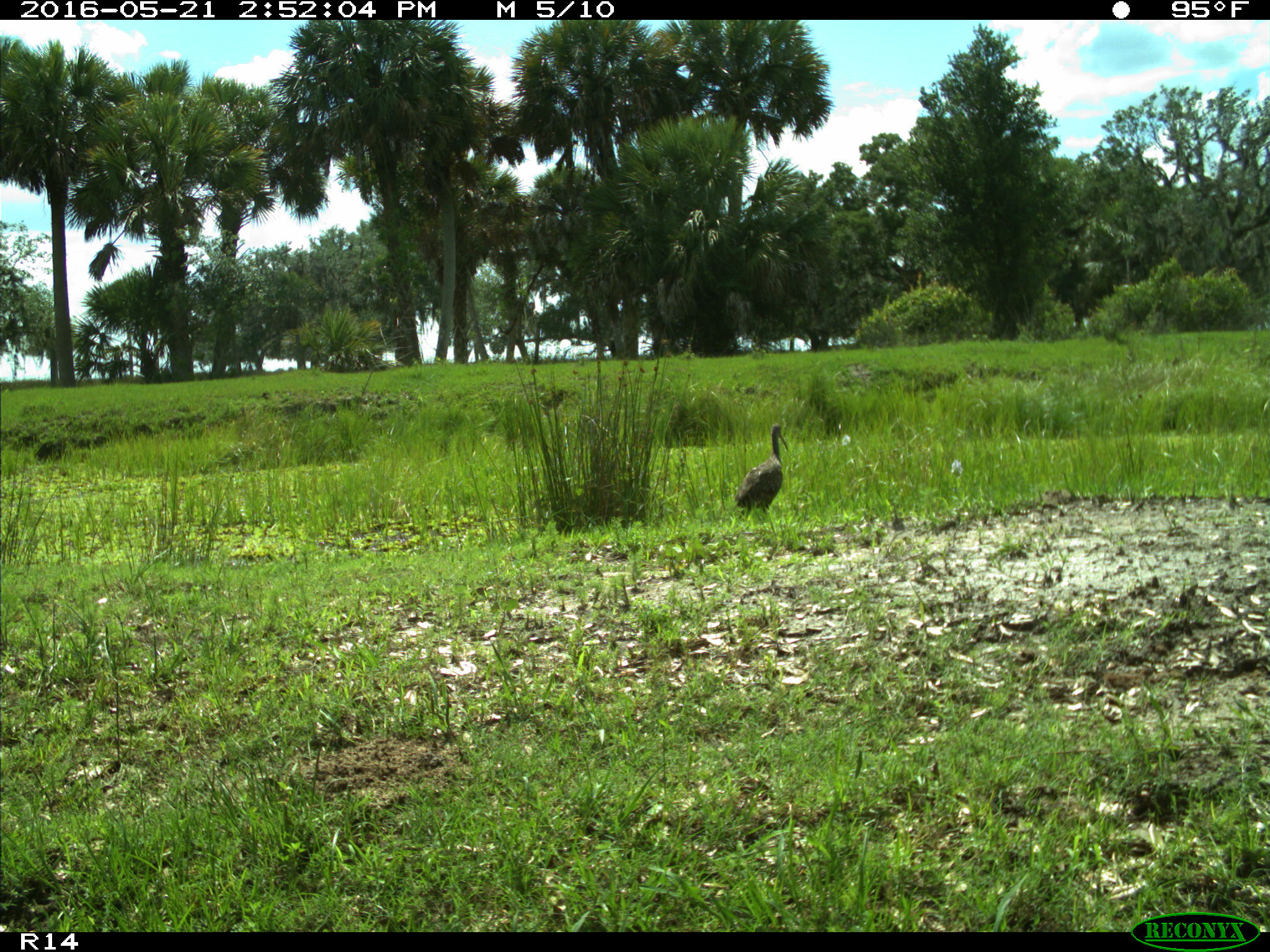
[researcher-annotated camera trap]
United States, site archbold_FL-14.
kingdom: Animalia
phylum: Chordata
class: Aves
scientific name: Aves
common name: birds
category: unidentified bird